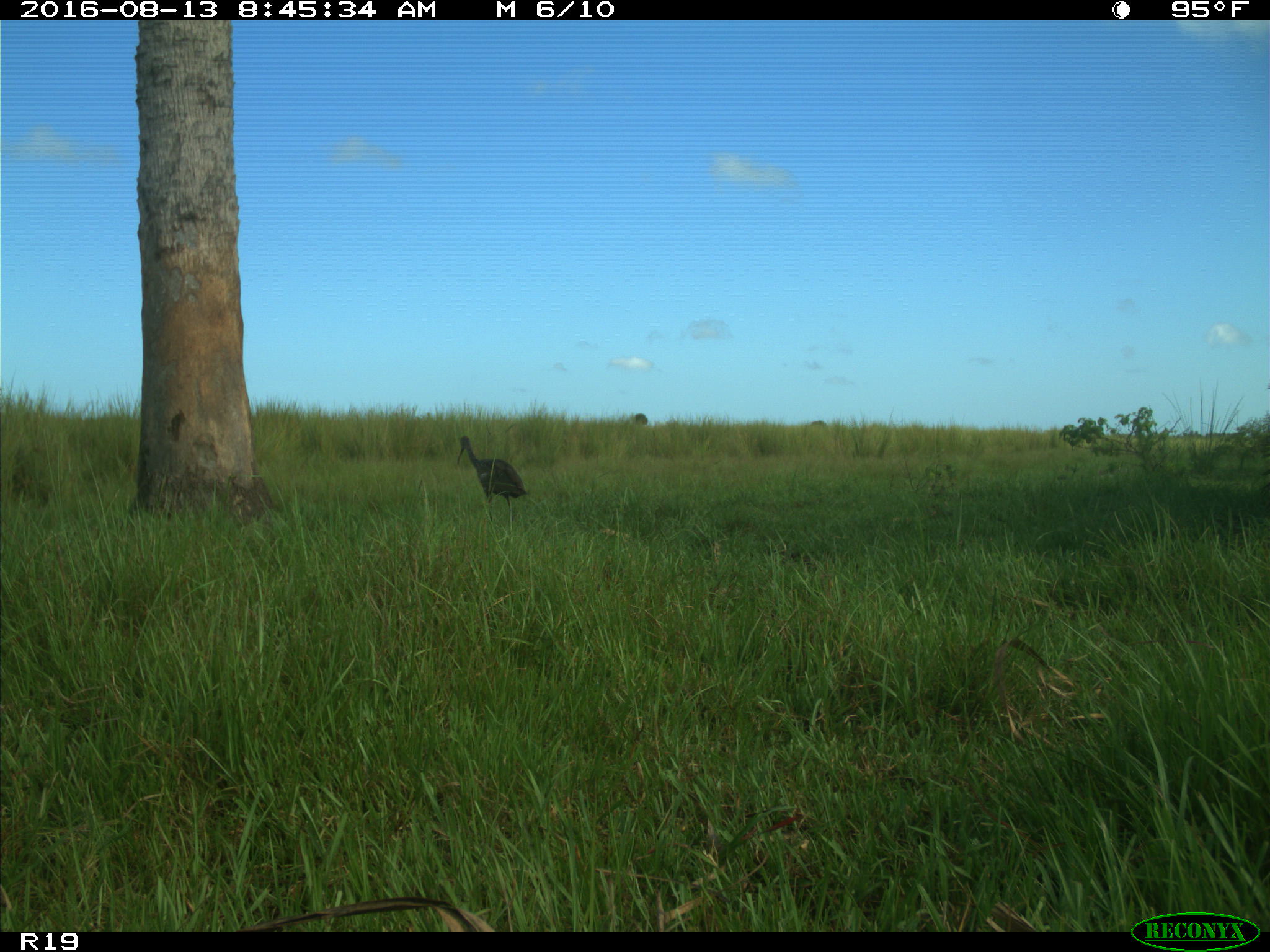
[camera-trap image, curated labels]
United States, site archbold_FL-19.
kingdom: Animalia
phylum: Chordata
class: Aves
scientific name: Aves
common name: birds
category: unidentified bird